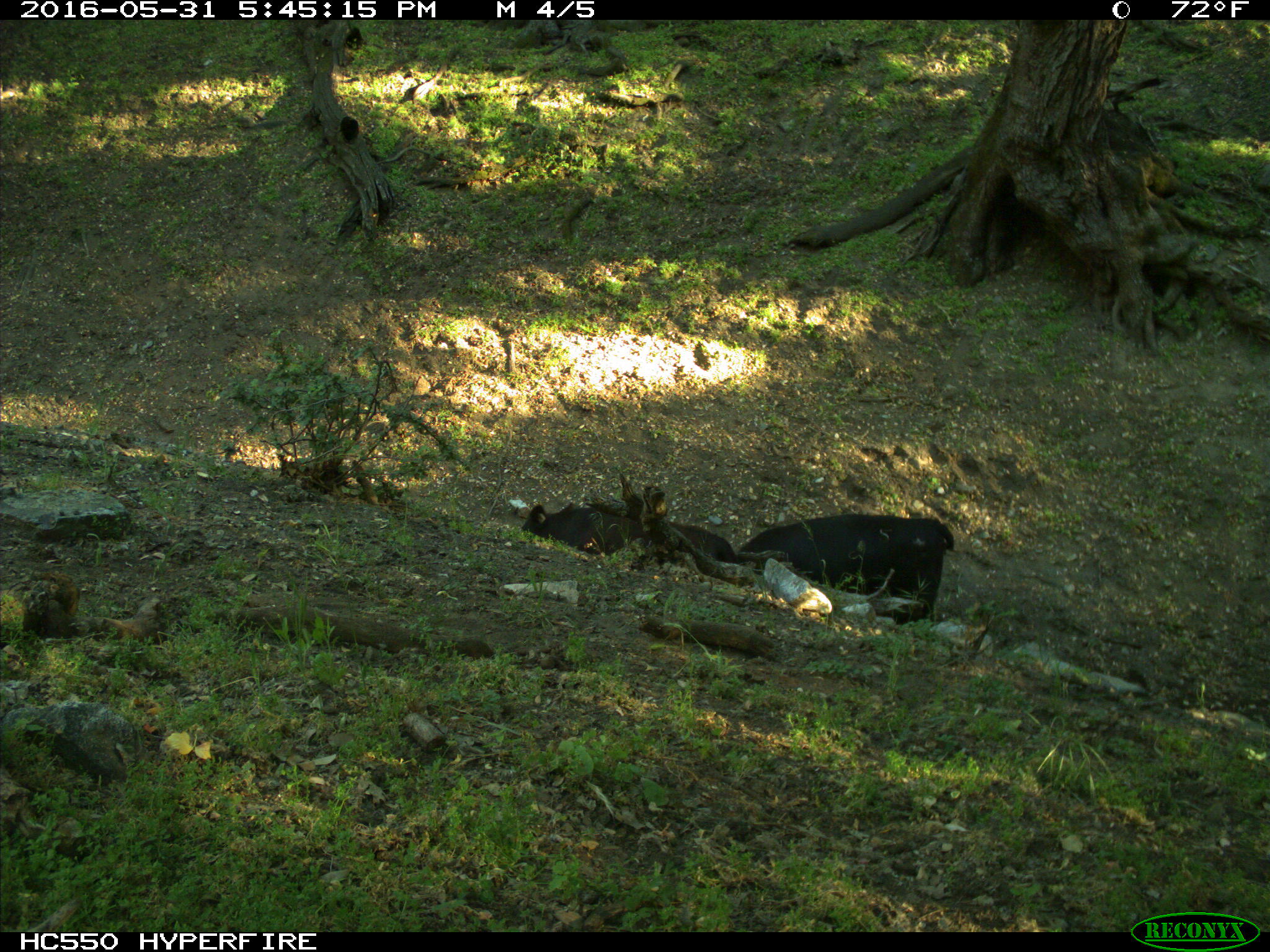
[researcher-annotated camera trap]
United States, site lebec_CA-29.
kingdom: Animalia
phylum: Chordata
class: Mammalia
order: Artiodactyla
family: Bovidae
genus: Bos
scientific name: Bos taurus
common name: domestic cow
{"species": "Bos taurus (domestic cow)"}